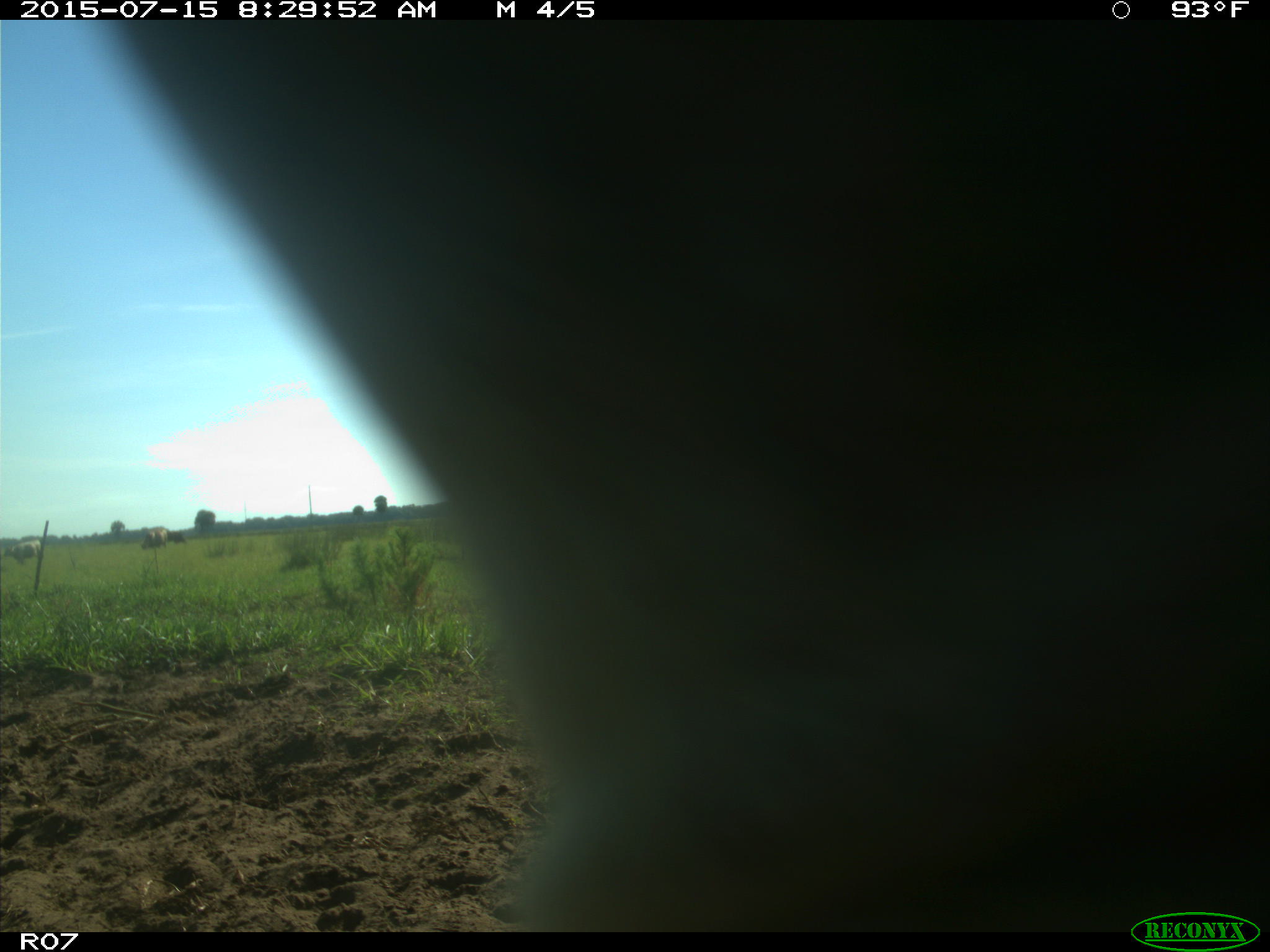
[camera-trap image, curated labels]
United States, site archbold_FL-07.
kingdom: Animalia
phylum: Chordata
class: Mammalia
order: Artiodactyla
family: Bovidae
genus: Bos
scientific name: Bos taurus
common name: domestic cow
Bos taurus (domestic cow).